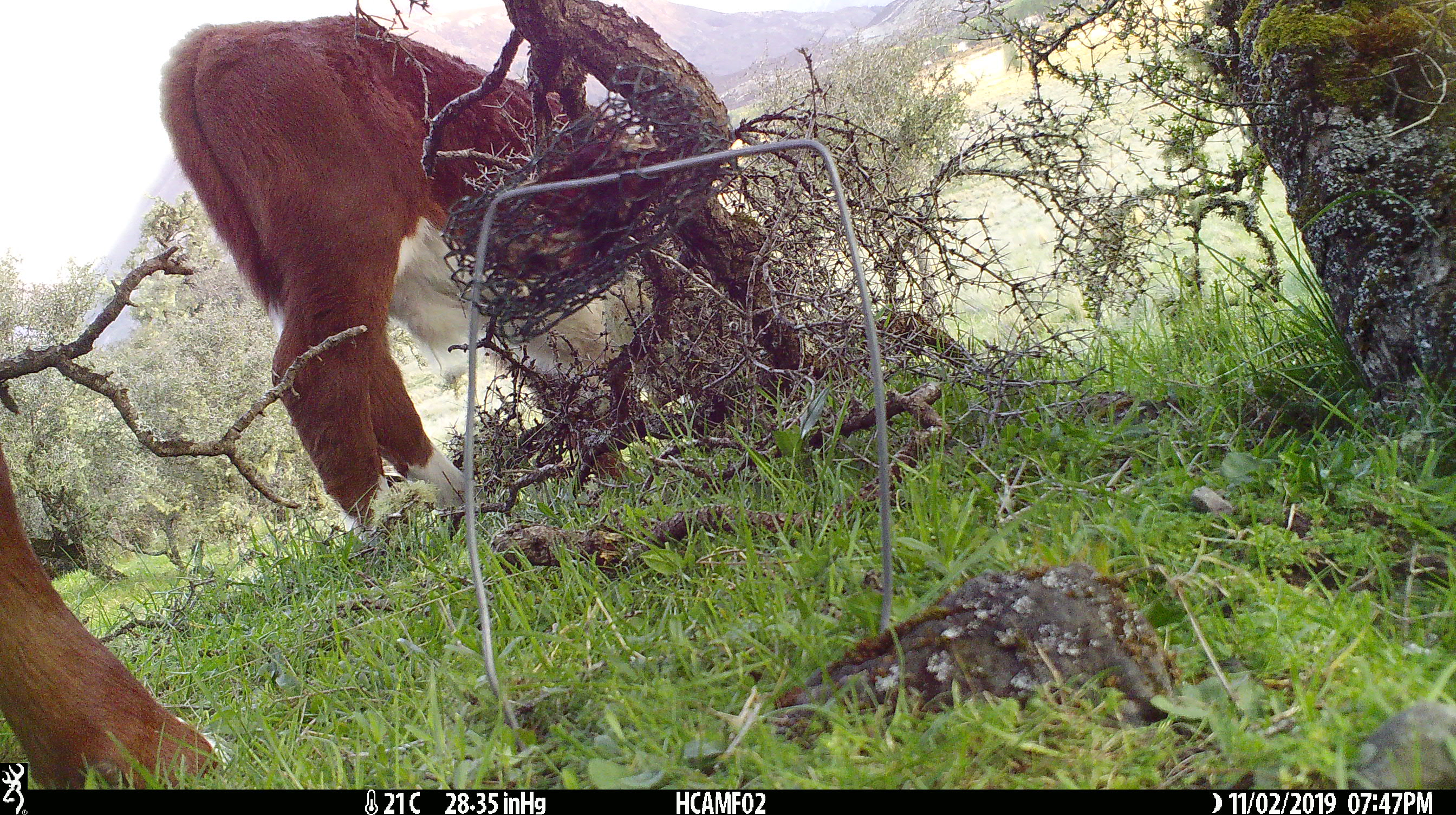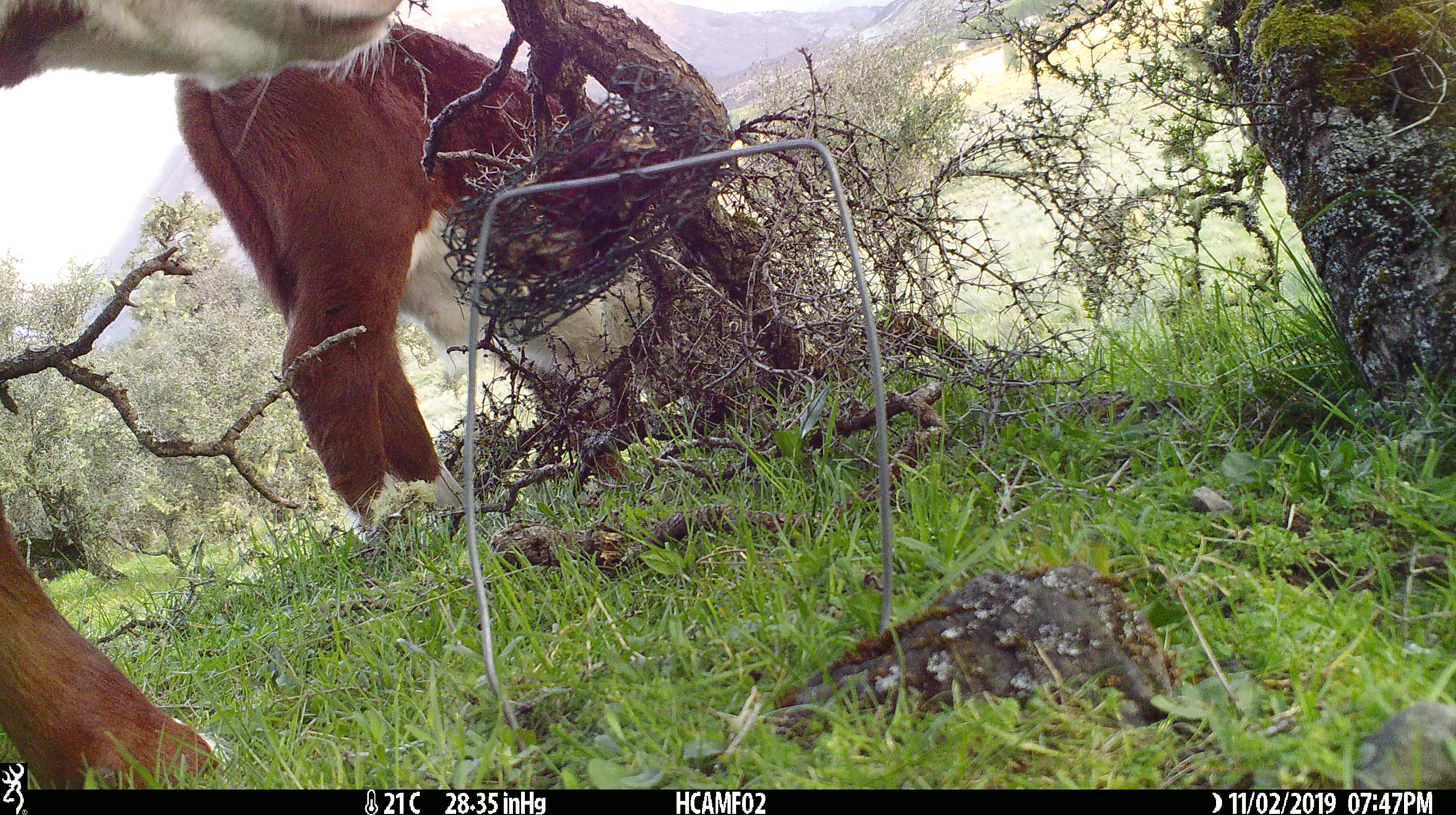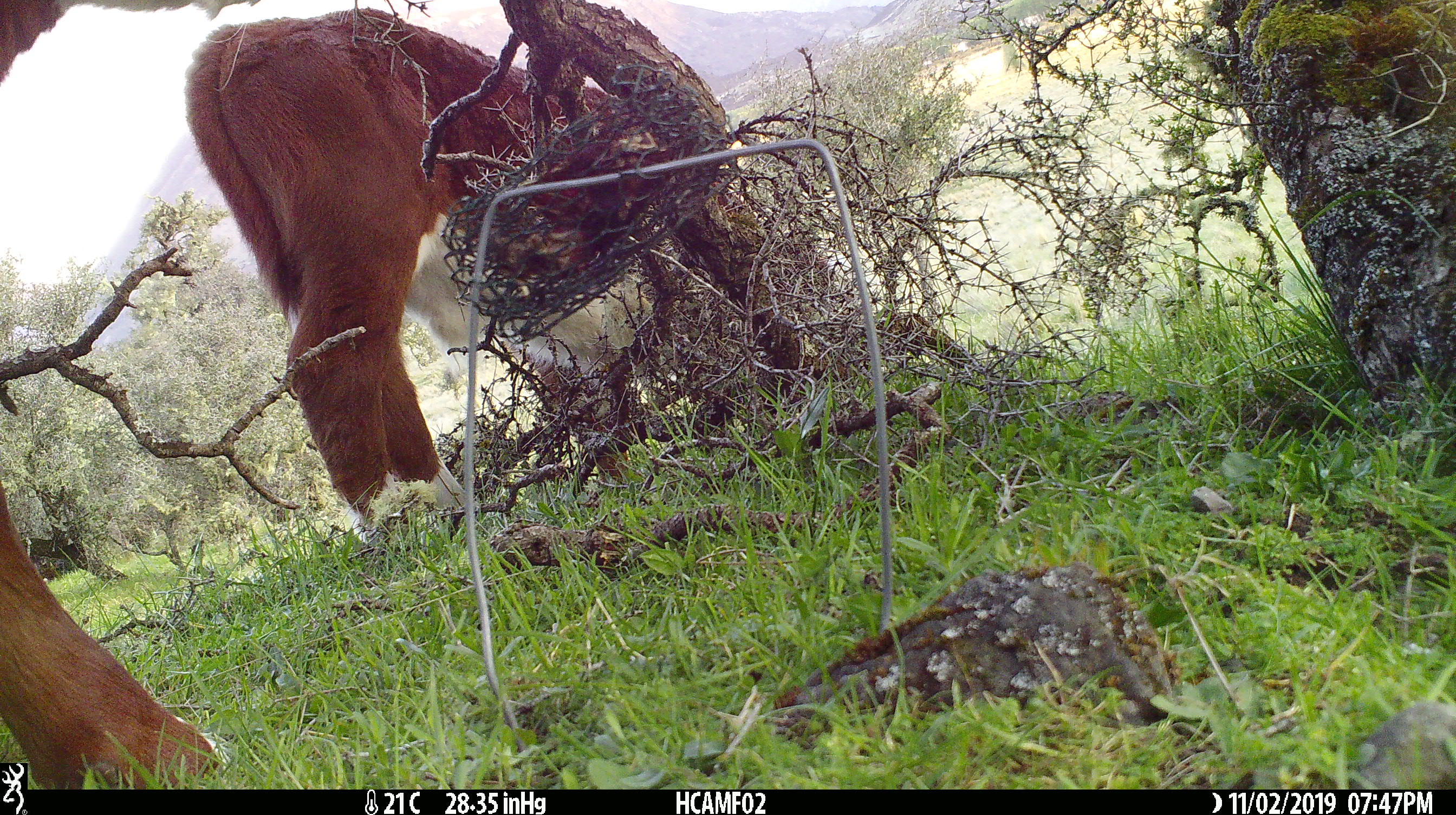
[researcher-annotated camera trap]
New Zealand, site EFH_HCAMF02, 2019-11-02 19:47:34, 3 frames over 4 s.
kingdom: Animalia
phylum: Chordata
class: Mammalia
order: Artiodactyla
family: Bovidae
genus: Bos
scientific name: Bos taurus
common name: domestic cow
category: cow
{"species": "cow (domestic cow) (Bos taurus)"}